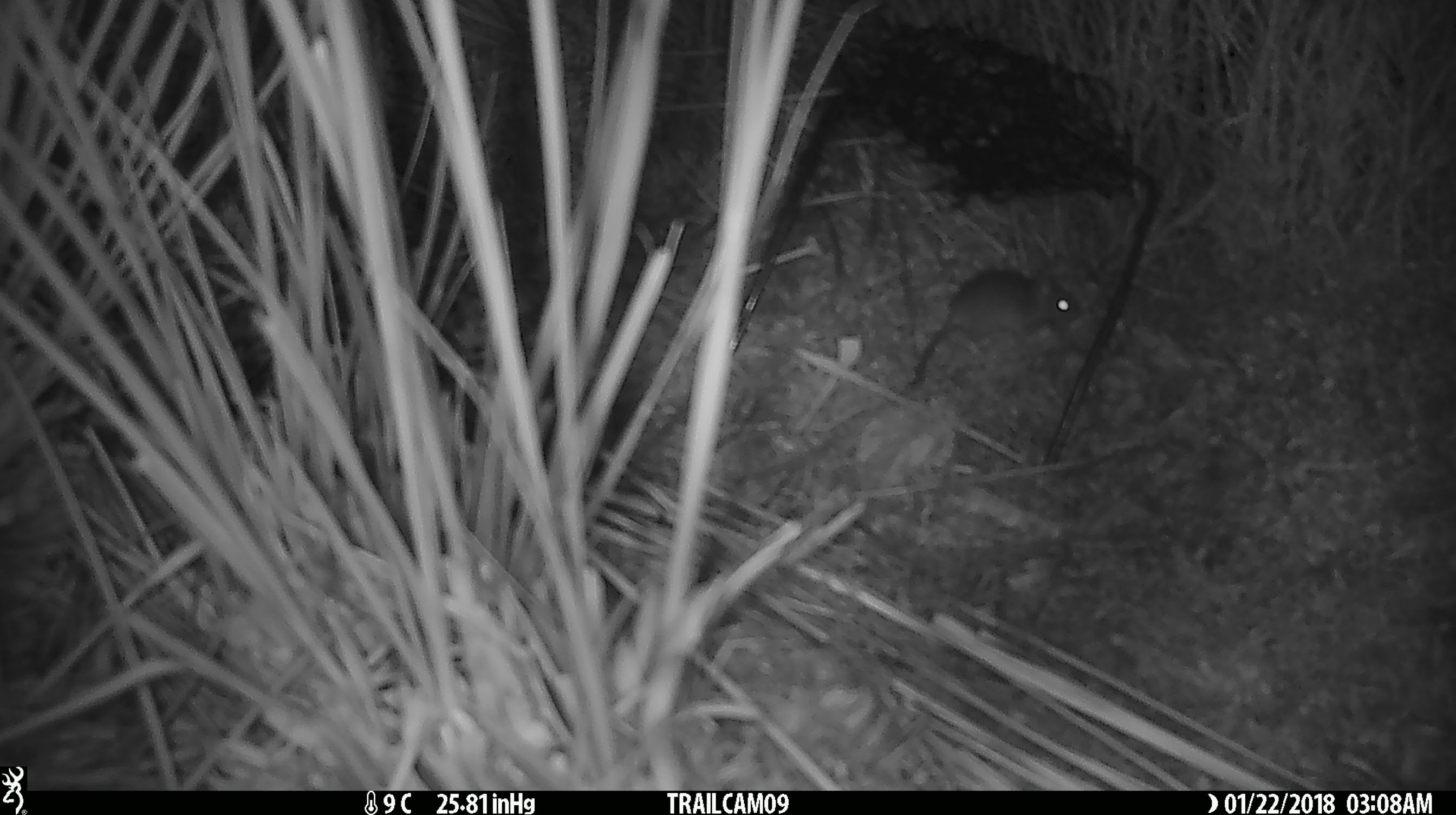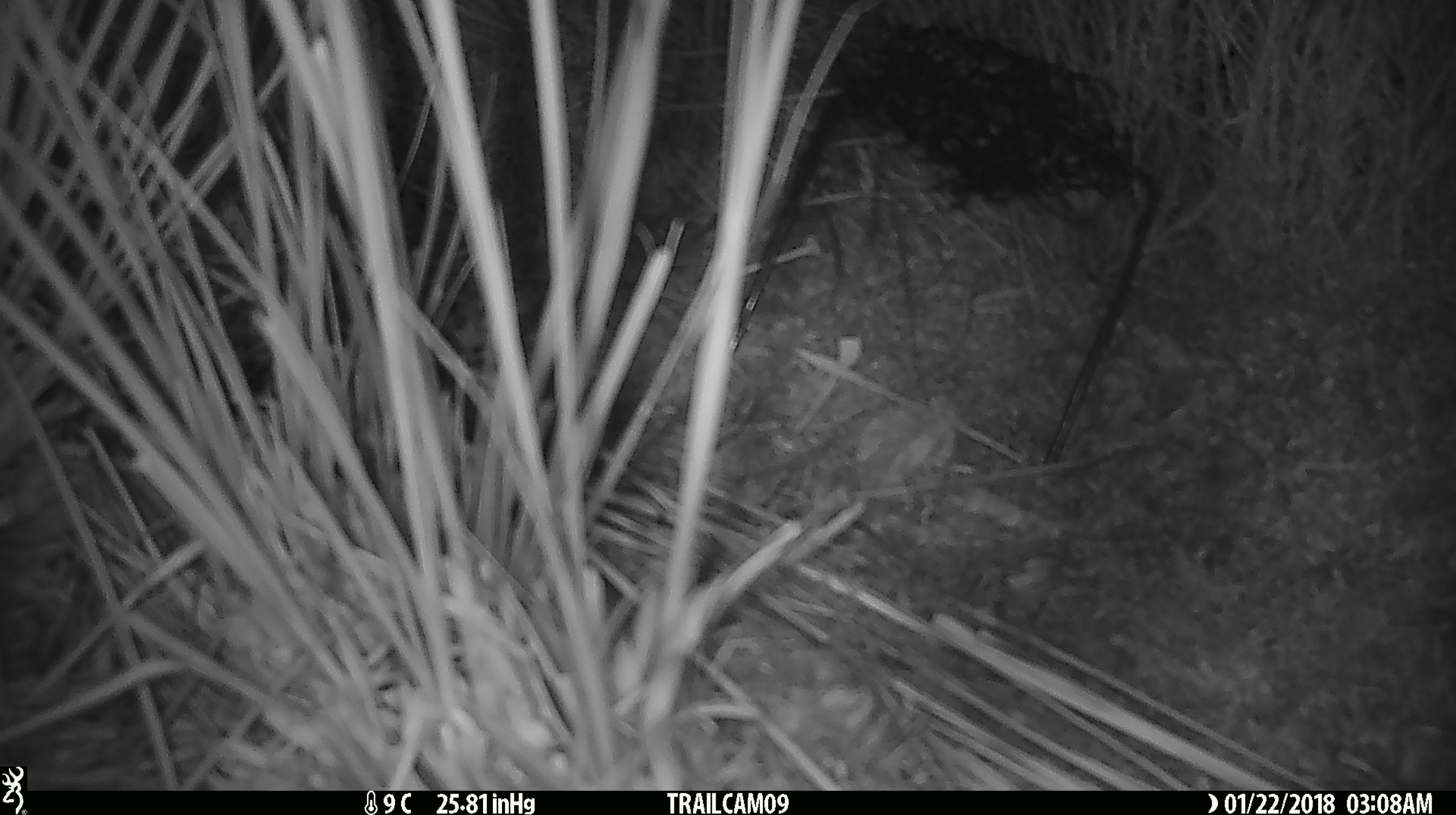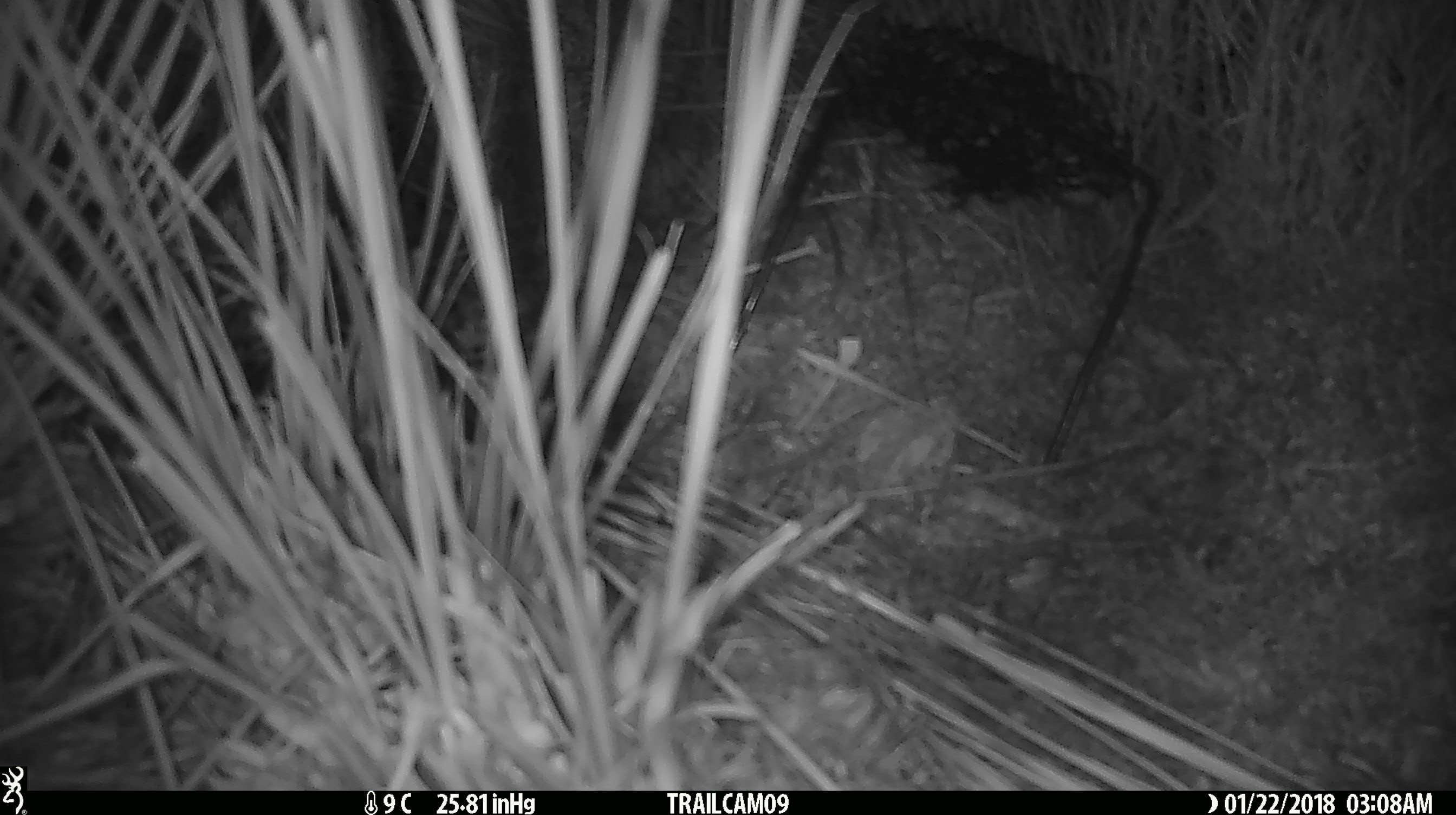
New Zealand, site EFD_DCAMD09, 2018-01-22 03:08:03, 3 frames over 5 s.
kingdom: Animalia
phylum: Chordata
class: Mammalia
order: Rodentia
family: Muridae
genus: Mus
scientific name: Mus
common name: mouse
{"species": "mouse (Mus)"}